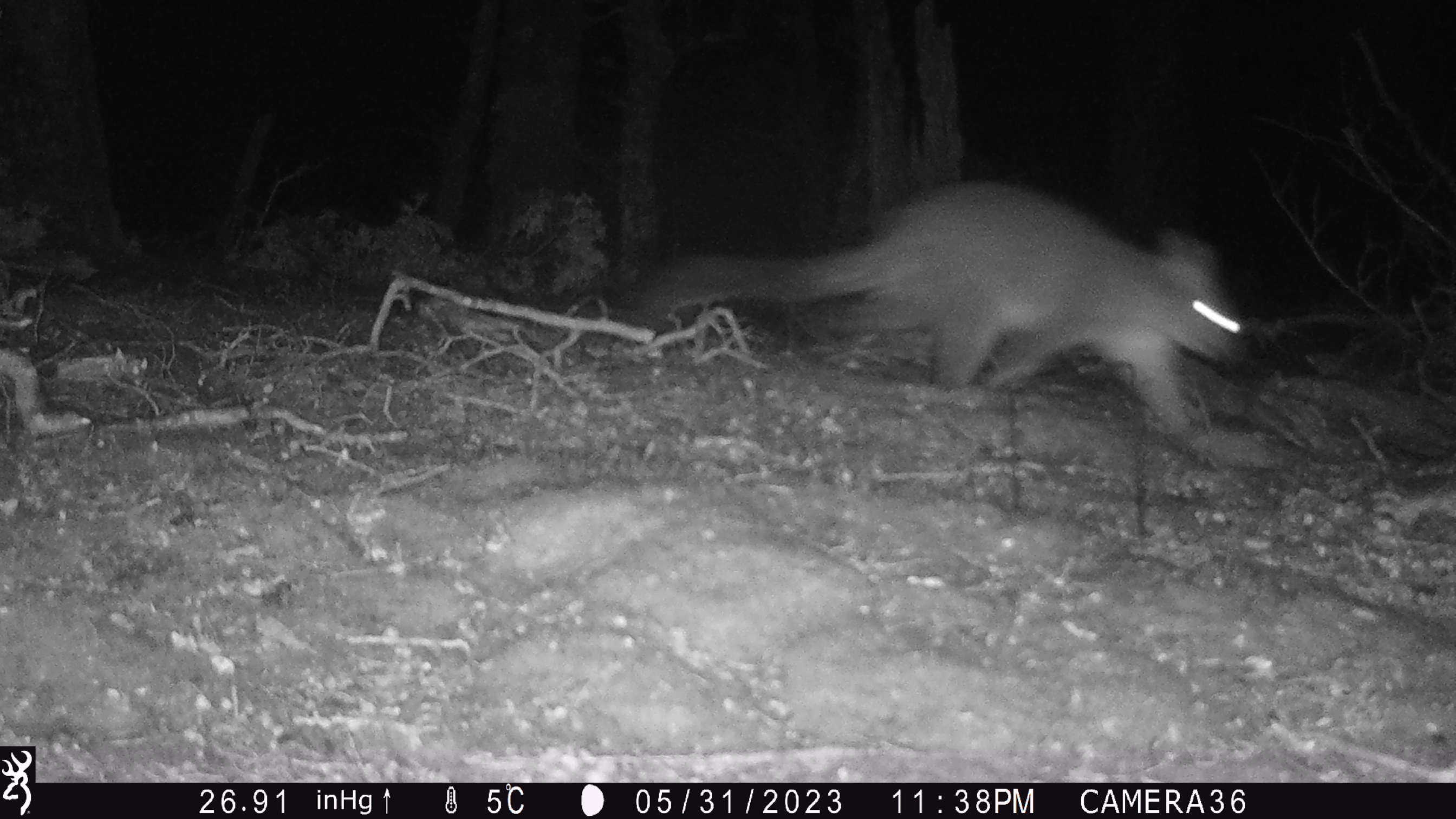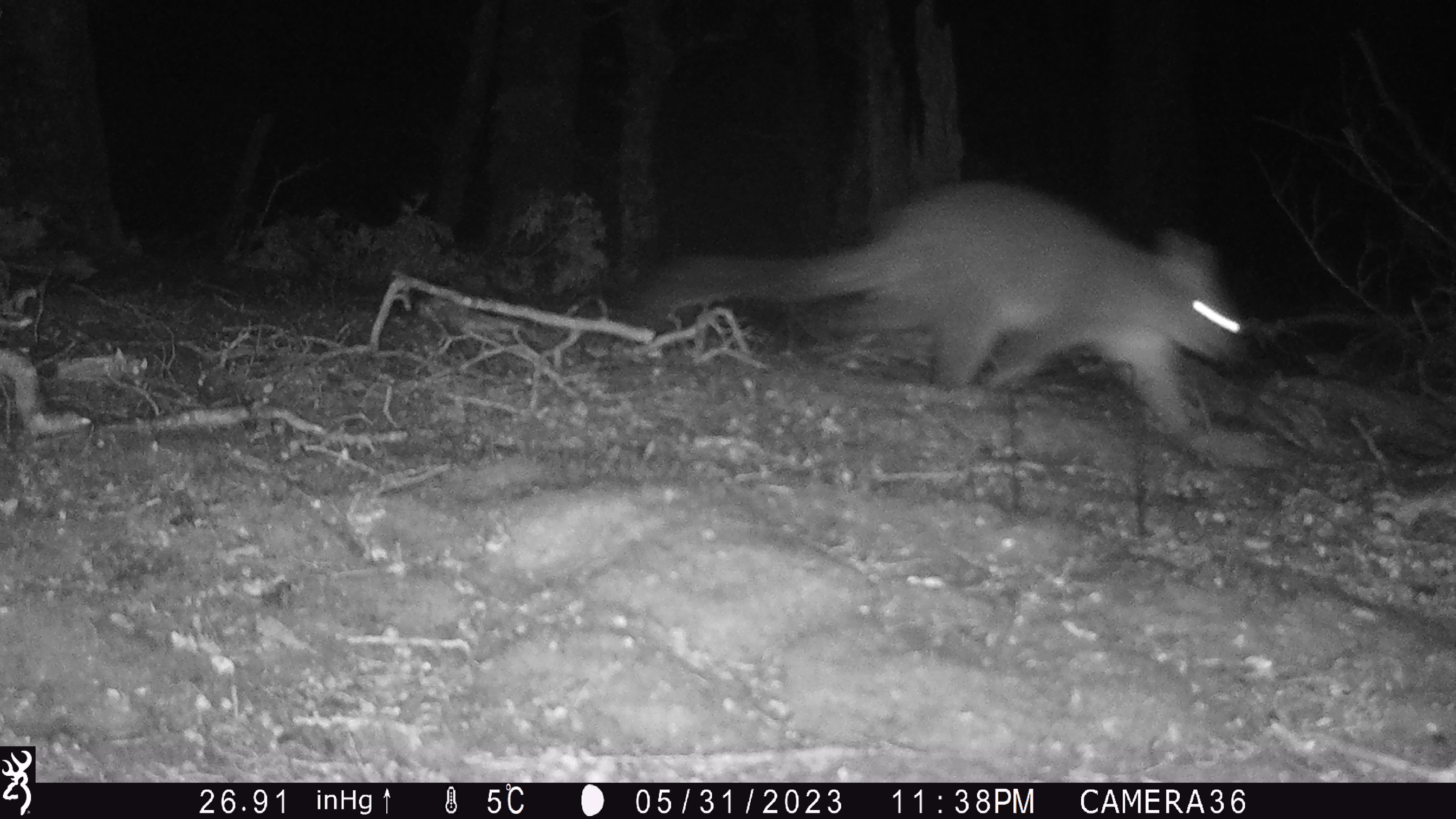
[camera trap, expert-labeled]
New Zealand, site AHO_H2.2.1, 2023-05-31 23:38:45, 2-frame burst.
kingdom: Animalia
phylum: Chordata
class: Mammalia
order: Diprotodontia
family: Phalangeridae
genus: Trichosurus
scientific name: Trichosurus vulpecula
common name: common brushtail possum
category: possum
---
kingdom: Animalia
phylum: Chordata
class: Mammalia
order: Carnivora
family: Mustelidae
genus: Mustela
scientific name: Mustela erminea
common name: stoat